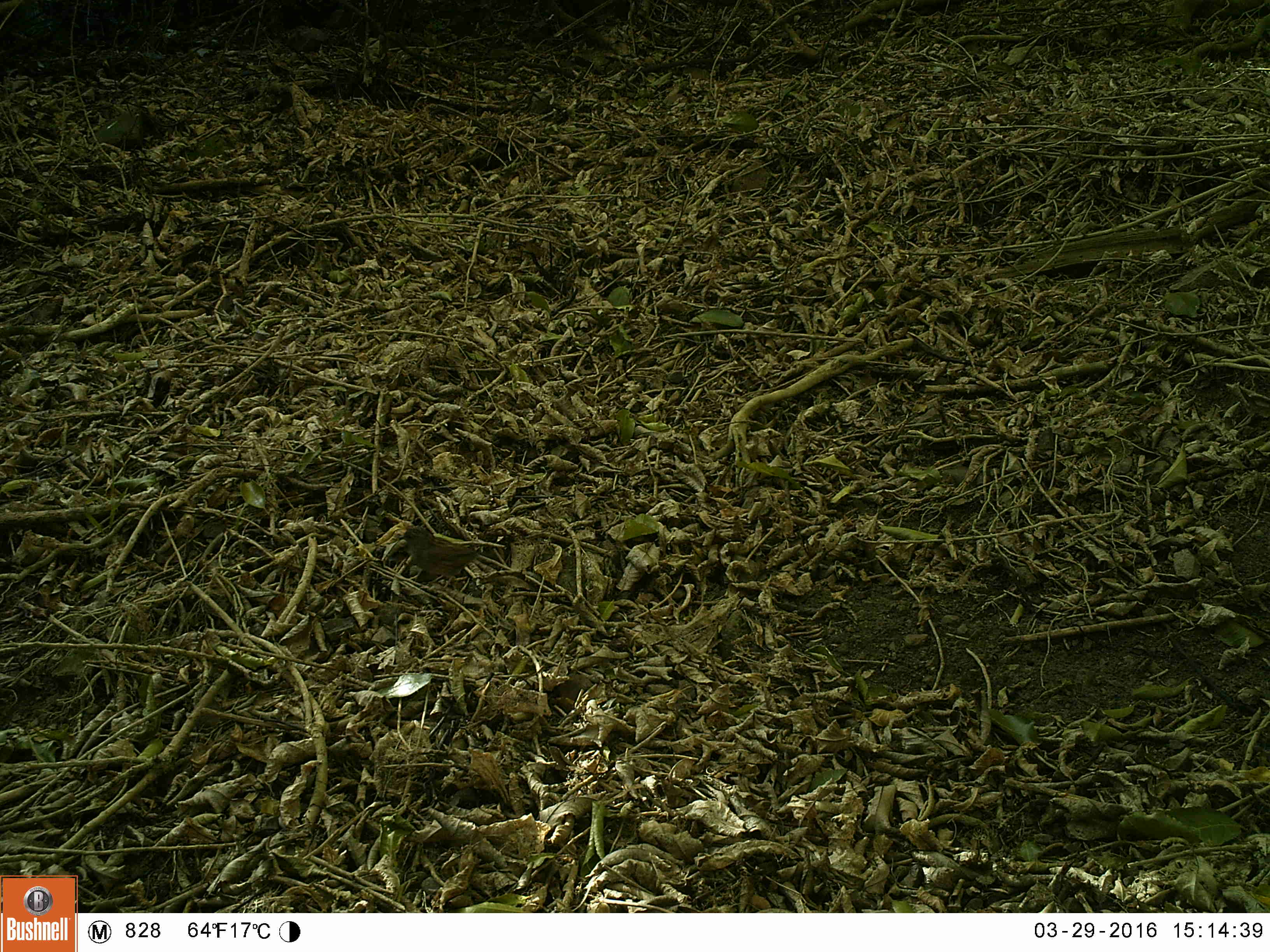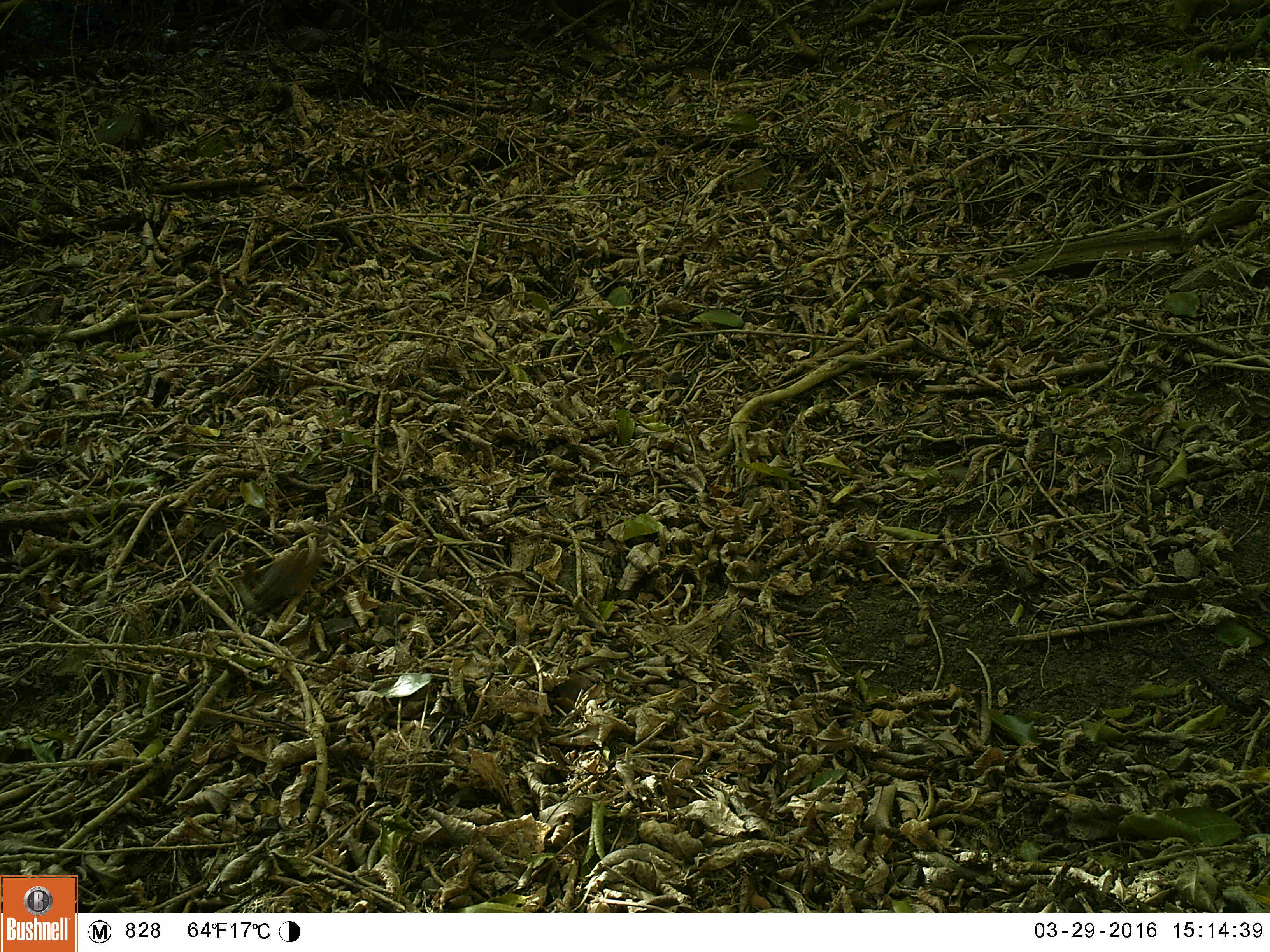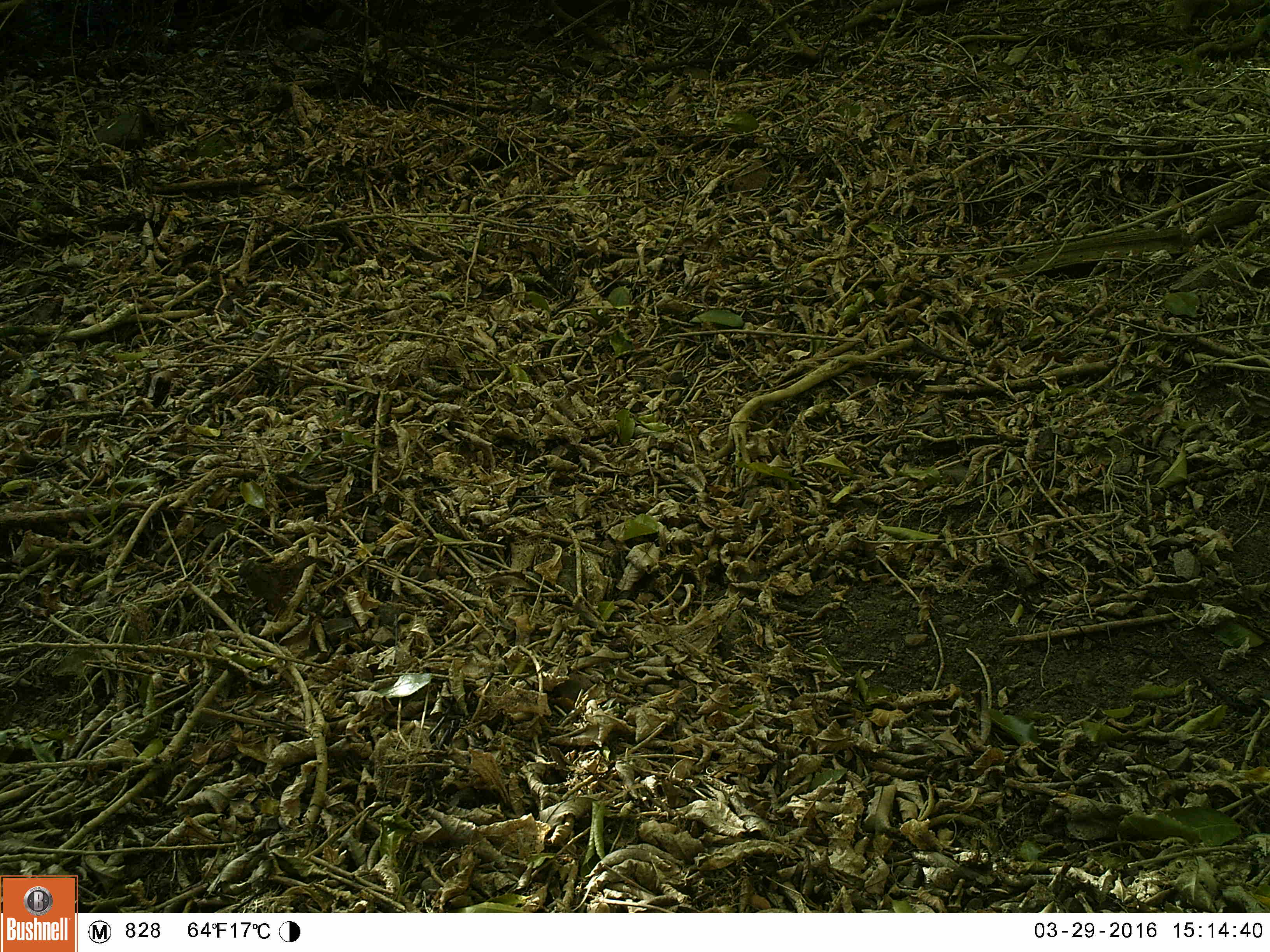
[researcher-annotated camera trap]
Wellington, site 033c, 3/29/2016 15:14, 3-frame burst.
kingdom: Animalia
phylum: Chordata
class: Aves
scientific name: Aves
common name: bird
Bird (Aves).